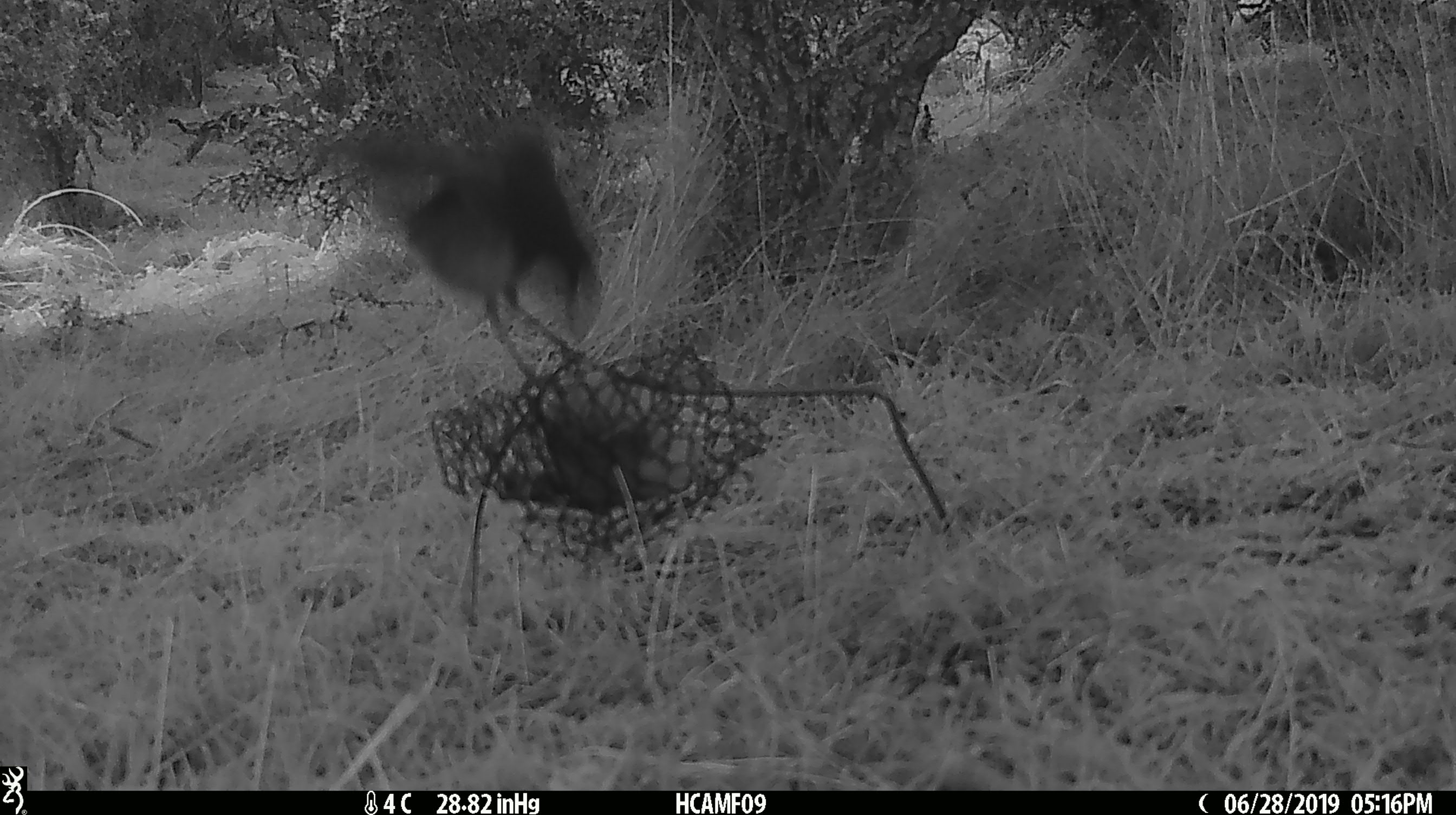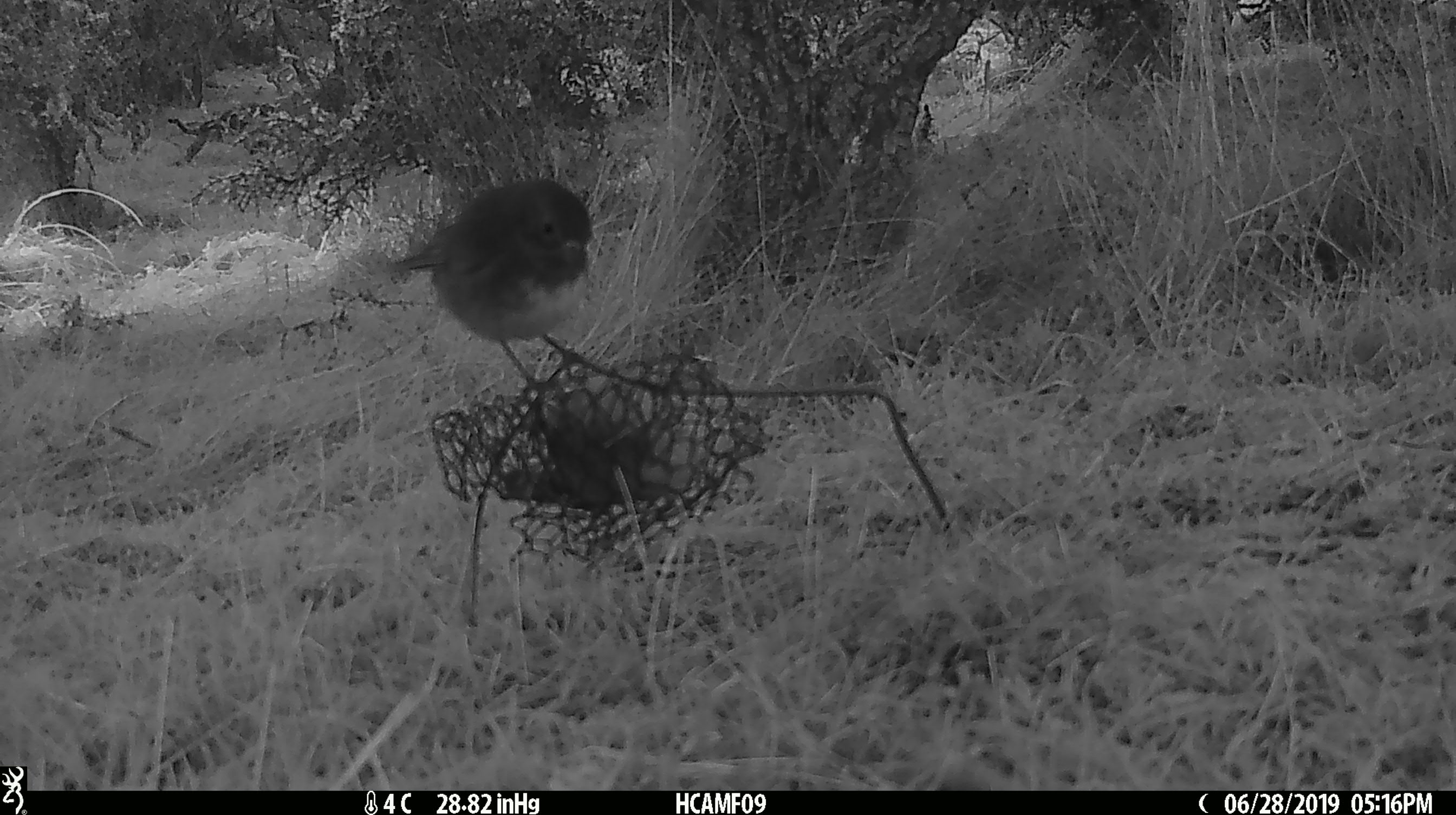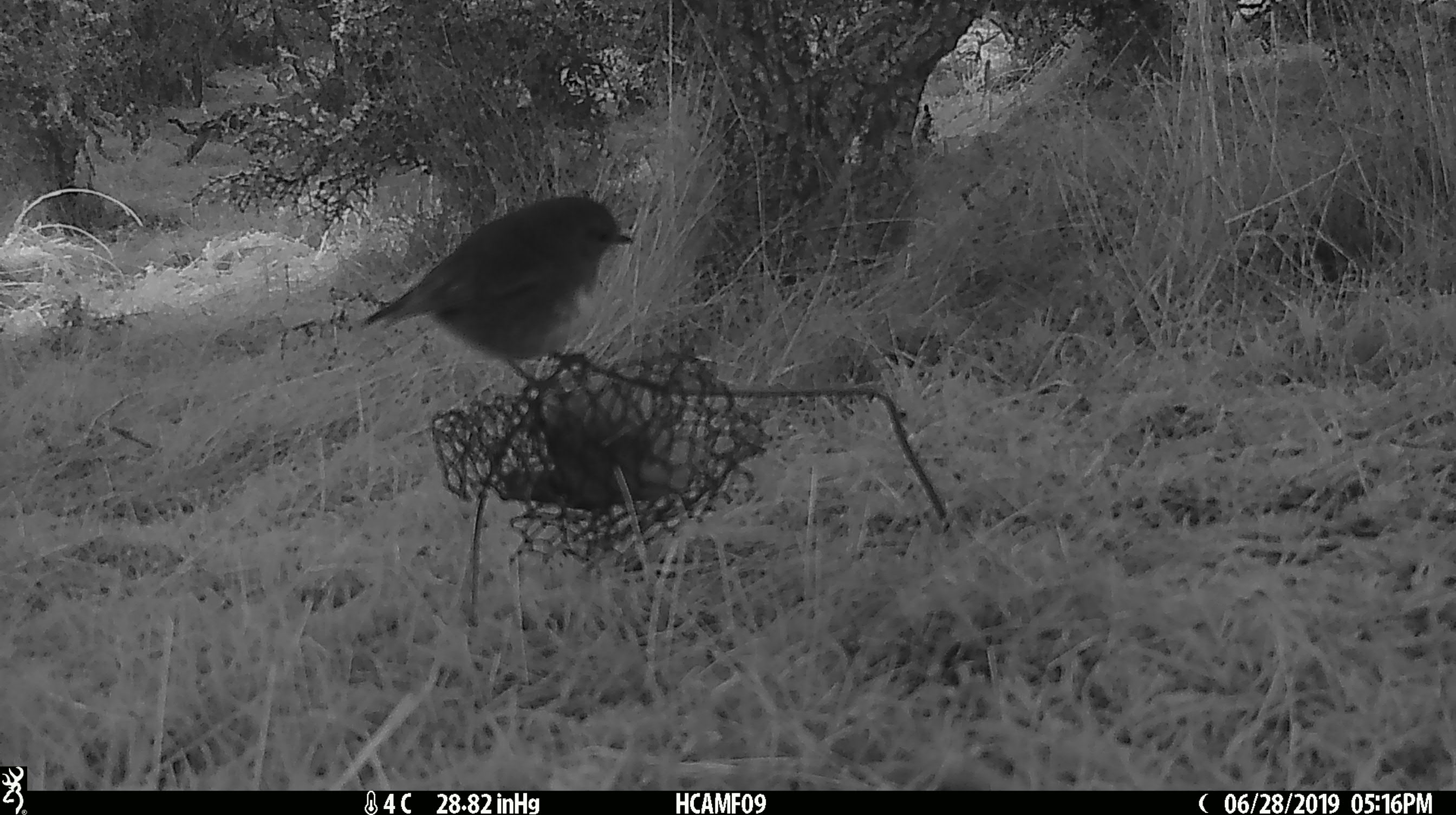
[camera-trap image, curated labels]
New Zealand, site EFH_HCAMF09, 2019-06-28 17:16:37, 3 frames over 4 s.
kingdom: Animalia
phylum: Chordata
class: Aves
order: Passeriformes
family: Petroicidae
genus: Petroica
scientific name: Petroica australis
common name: new zealand robin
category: robin